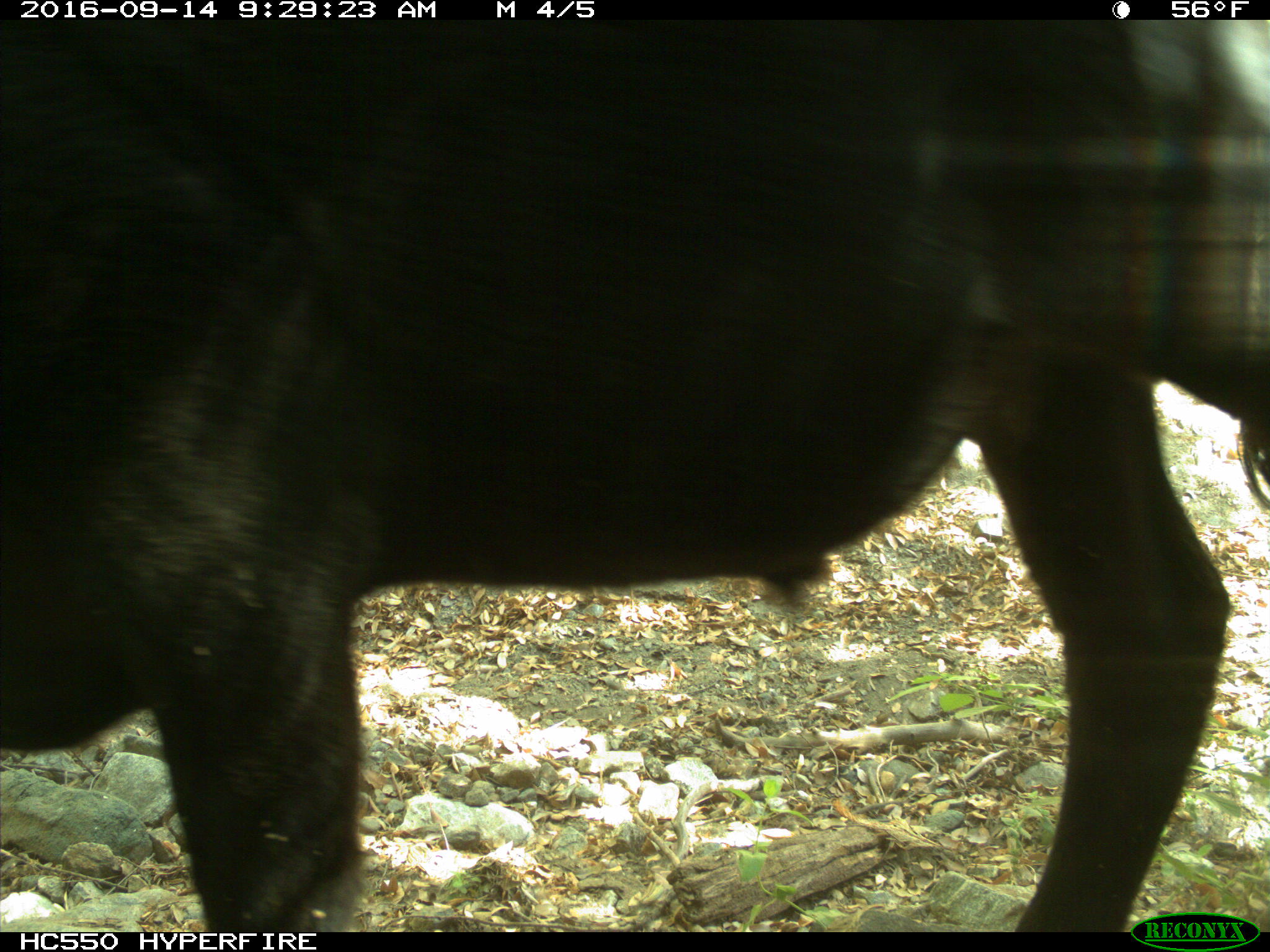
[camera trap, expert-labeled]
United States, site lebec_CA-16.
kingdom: Animalia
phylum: Chordata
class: Mammalia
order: Artiodactyla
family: Bovidae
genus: Bos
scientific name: Bos taurus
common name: domestic cow